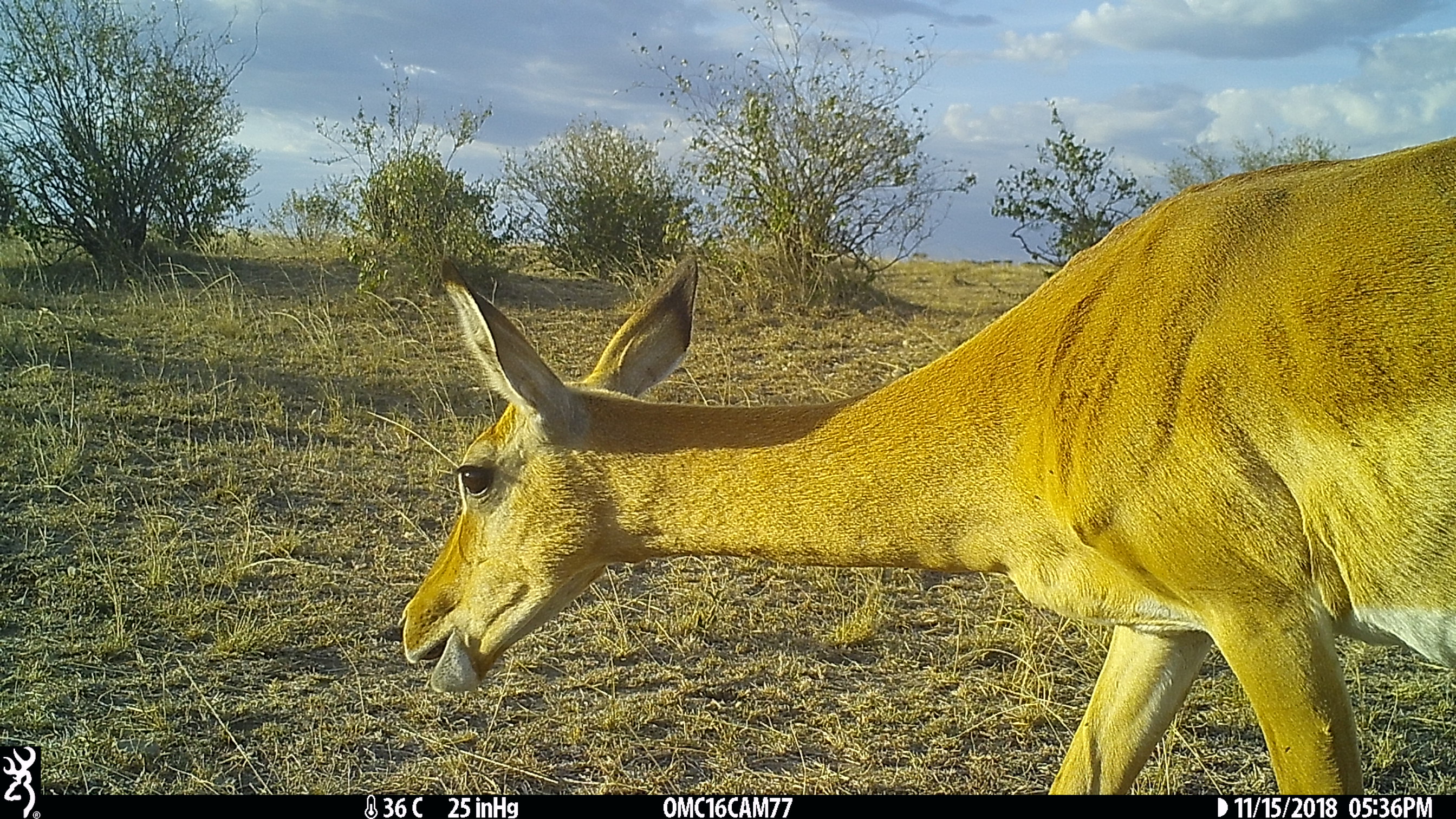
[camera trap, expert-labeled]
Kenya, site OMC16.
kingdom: Animalia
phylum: Chordata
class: Mammalia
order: Artiodactyla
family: Bovidae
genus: Aepyceros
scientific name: Aepyceros melampus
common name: impala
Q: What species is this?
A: Impala (Aepyceros melampus).